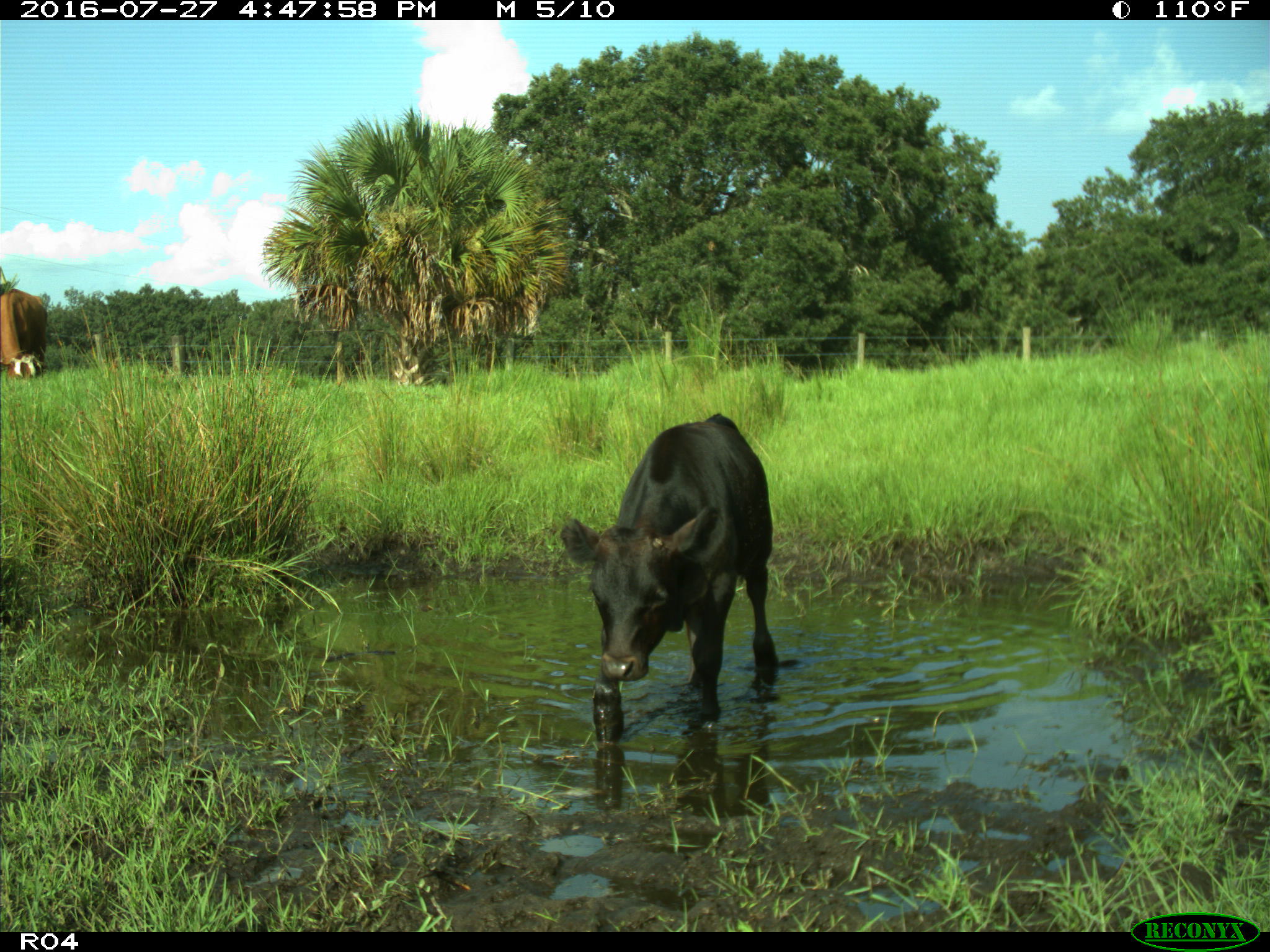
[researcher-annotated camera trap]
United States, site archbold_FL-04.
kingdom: Animalia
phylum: Chordata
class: Mammalia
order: Artiodactyla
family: Bovidae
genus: Bos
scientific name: Bos taurus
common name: domestic cow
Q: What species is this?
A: Bos taurus (domestic cow).